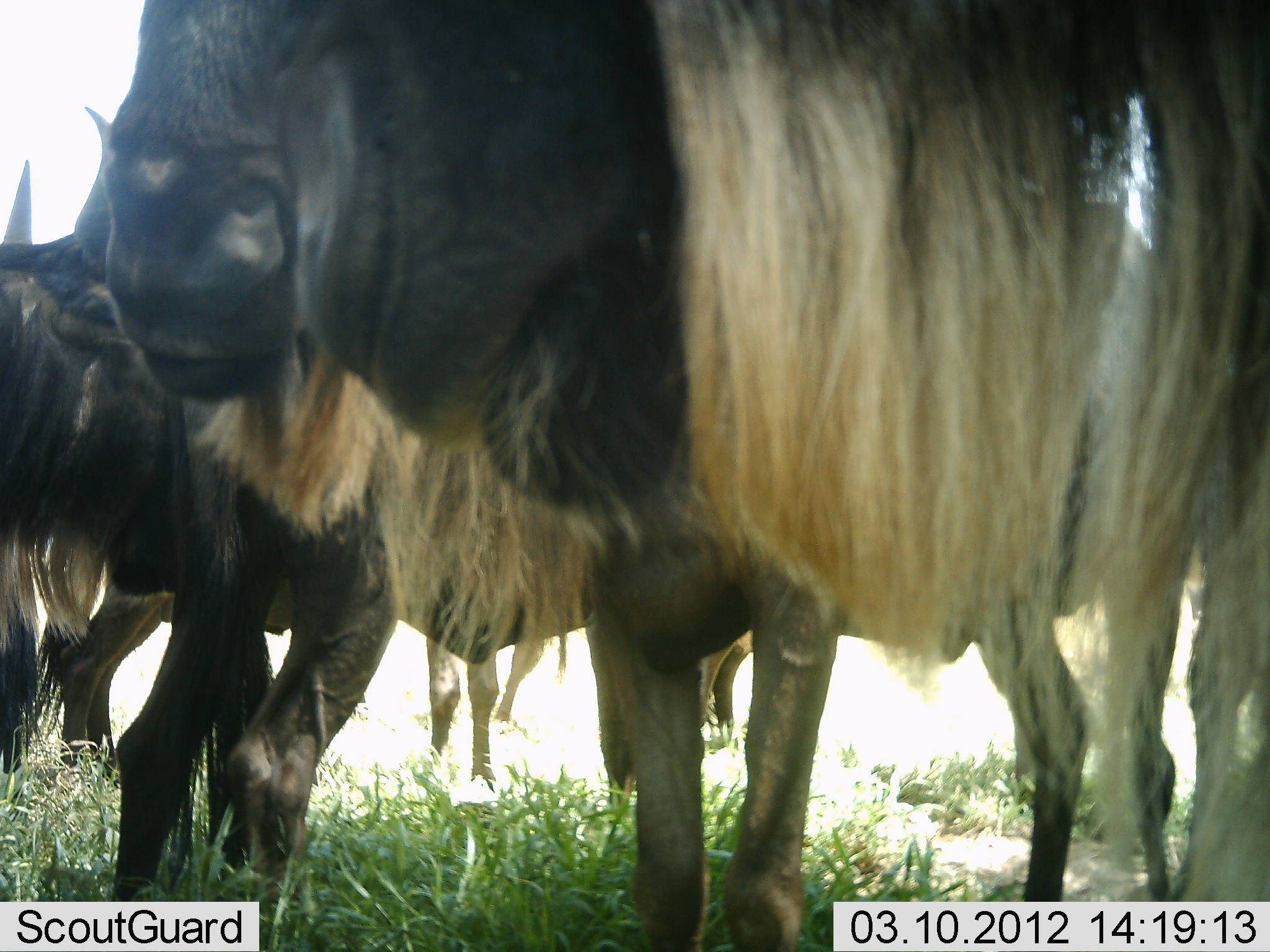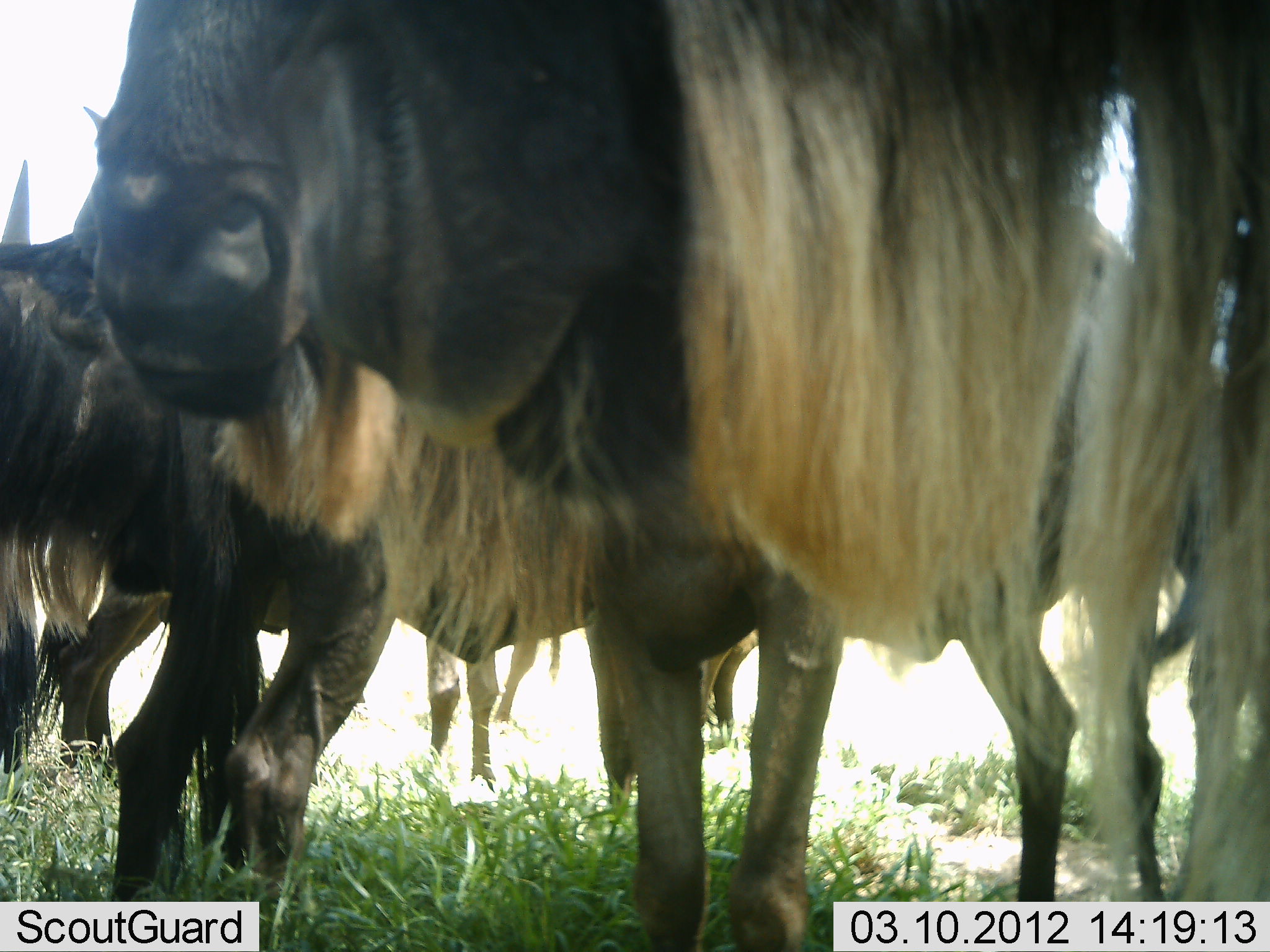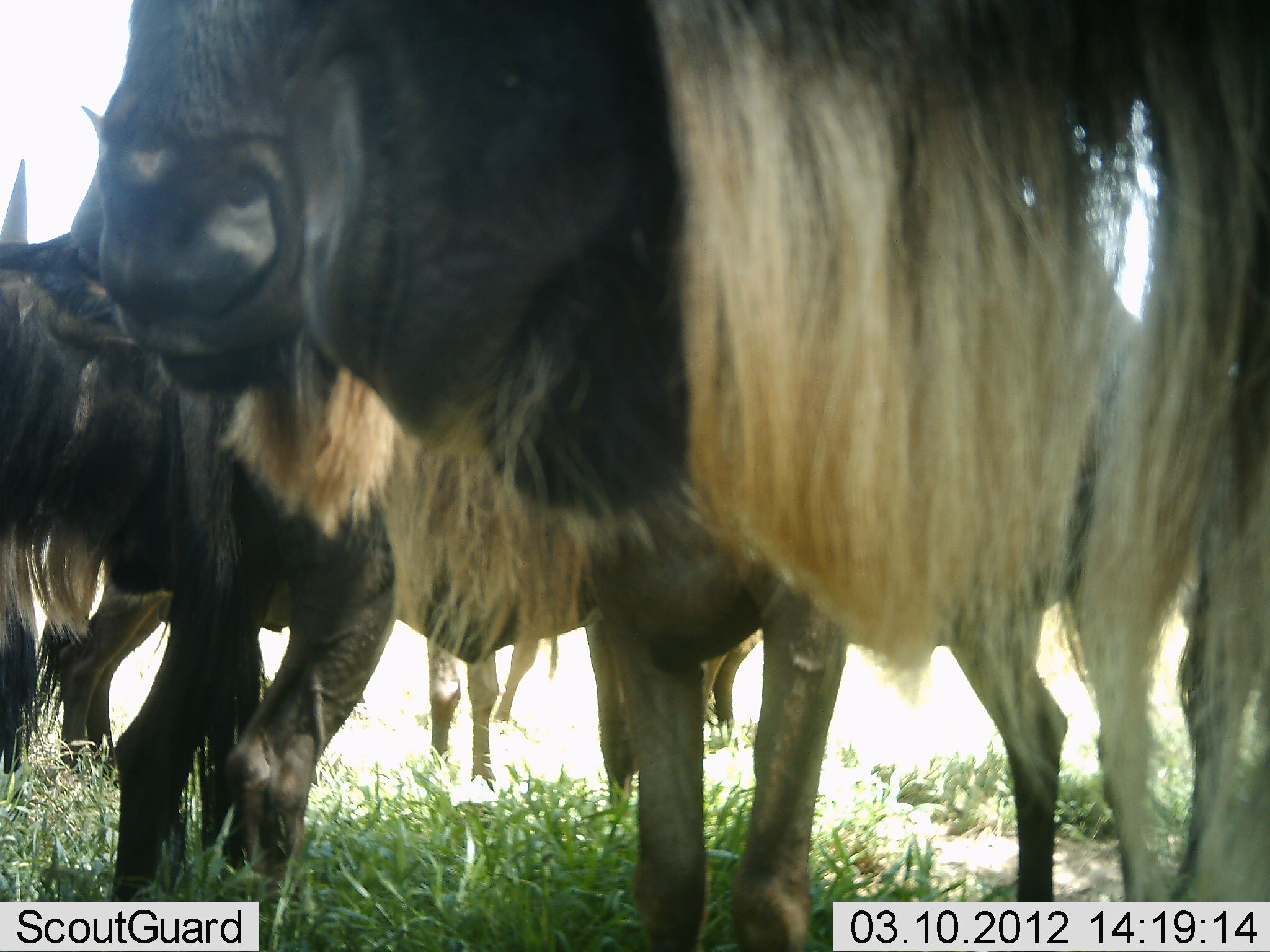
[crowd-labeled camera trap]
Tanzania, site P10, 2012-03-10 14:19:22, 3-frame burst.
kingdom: Animalia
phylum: Chordata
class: Mammalia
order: Artiodactyla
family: Bovidae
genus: Connochaetes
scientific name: Connochaetes taurinus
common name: blue wildebeest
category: wildebeest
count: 5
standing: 100%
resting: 0%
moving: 0%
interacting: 0%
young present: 0%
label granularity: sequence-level